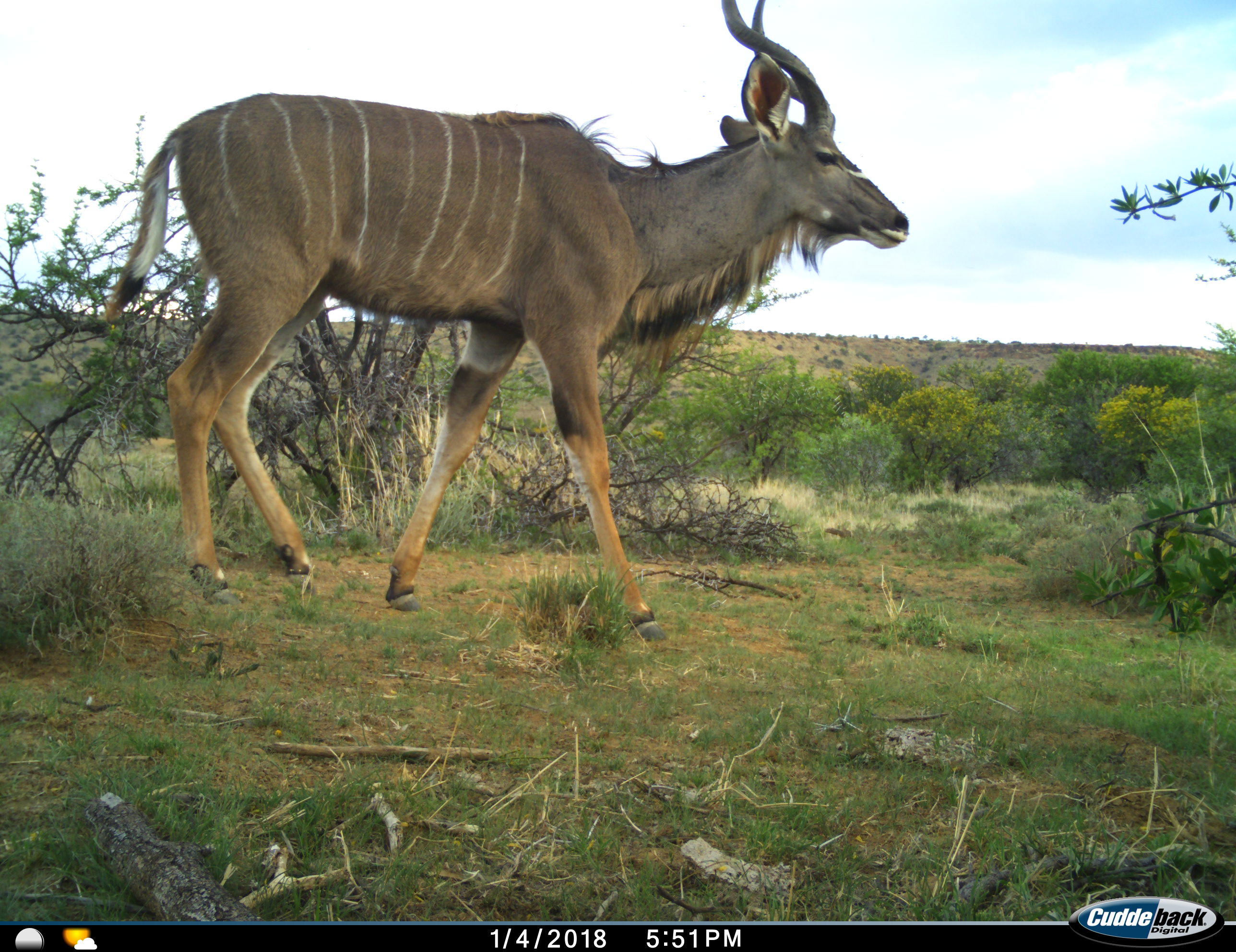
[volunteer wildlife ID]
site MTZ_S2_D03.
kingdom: Animalia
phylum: Chordata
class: Mammalia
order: Artiodactyla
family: Bovidae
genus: Tragelaphus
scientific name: Tragelaphus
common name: kudu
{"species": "kudu (Tragelaphus)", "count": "1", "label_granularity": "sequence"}